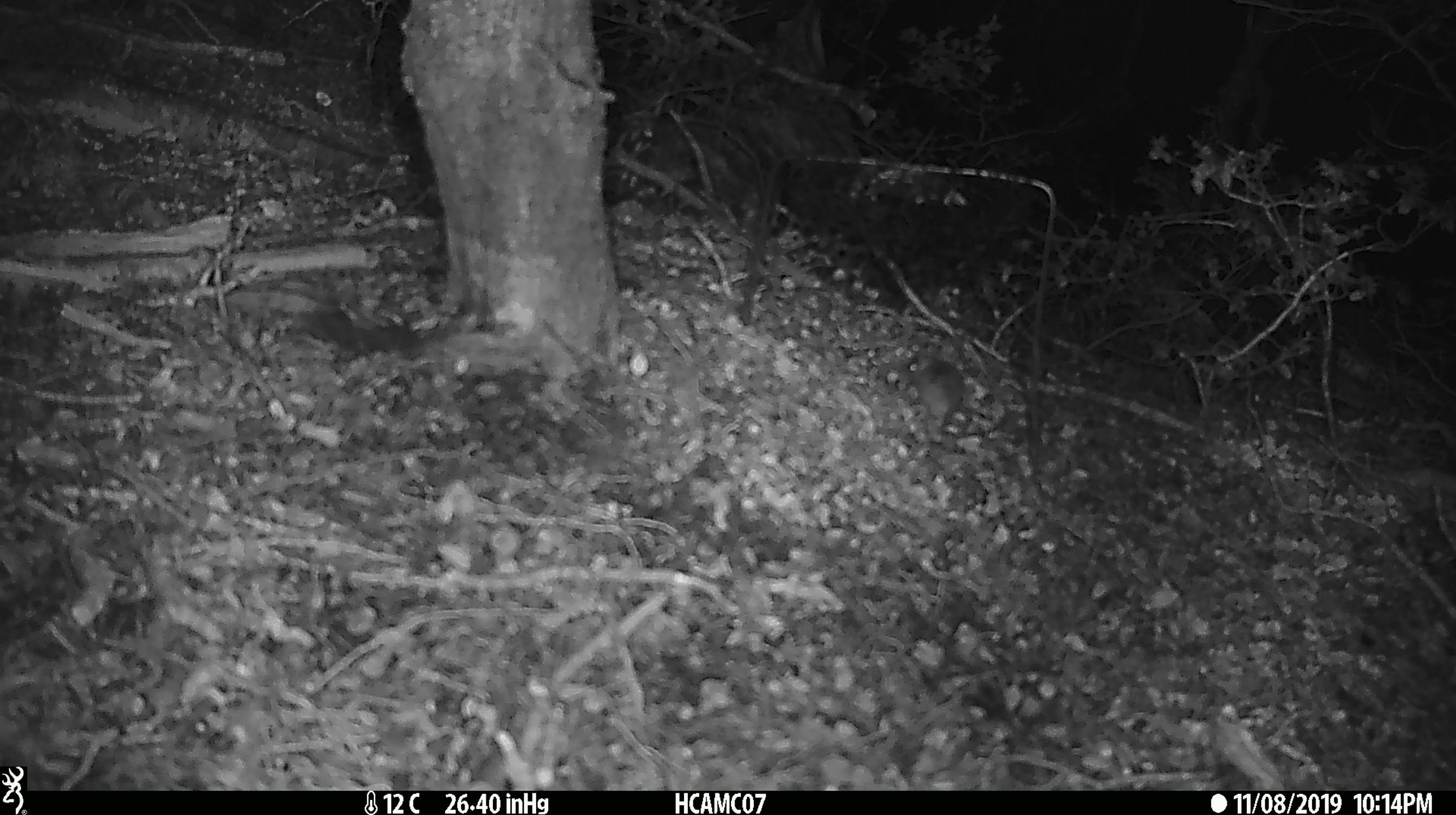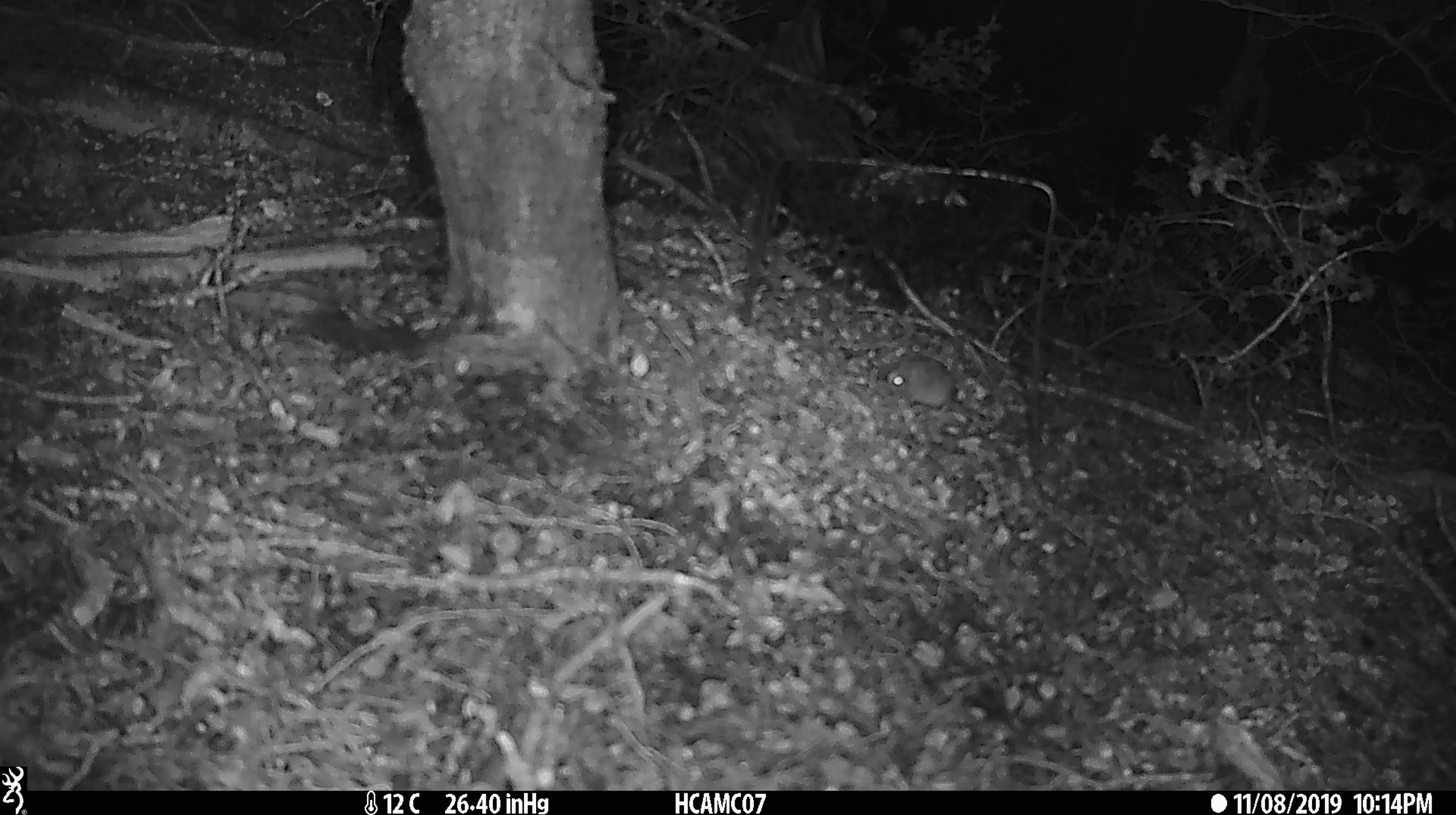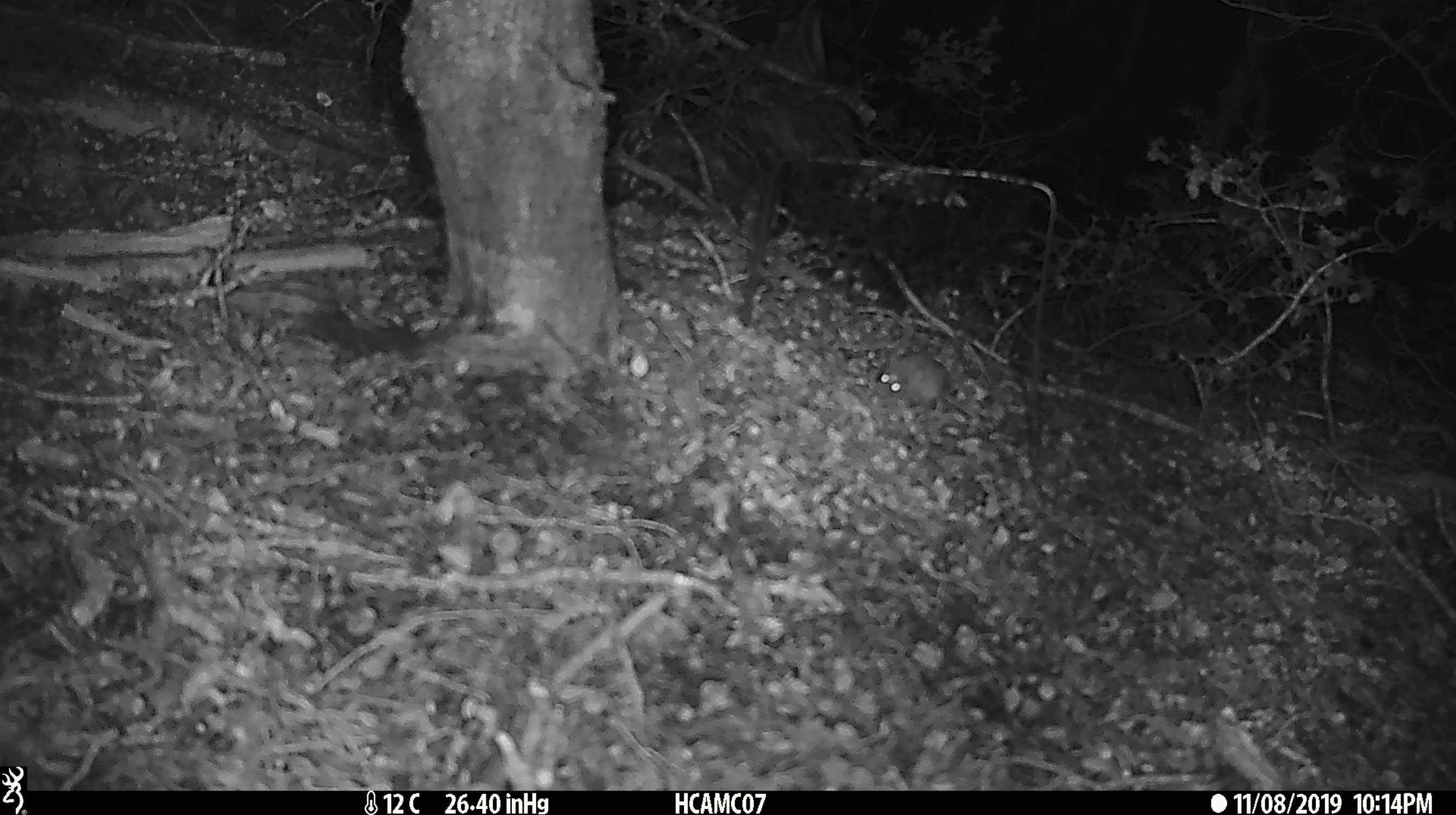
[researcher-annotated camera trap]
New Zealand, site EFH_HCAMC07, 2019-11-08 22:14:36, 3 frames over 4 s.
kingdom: Animalia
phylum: Chordata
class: Mammalia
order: Rodentia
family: Muridae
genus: Mus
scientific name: Mus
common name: mouse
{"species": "mouse (Mus)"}